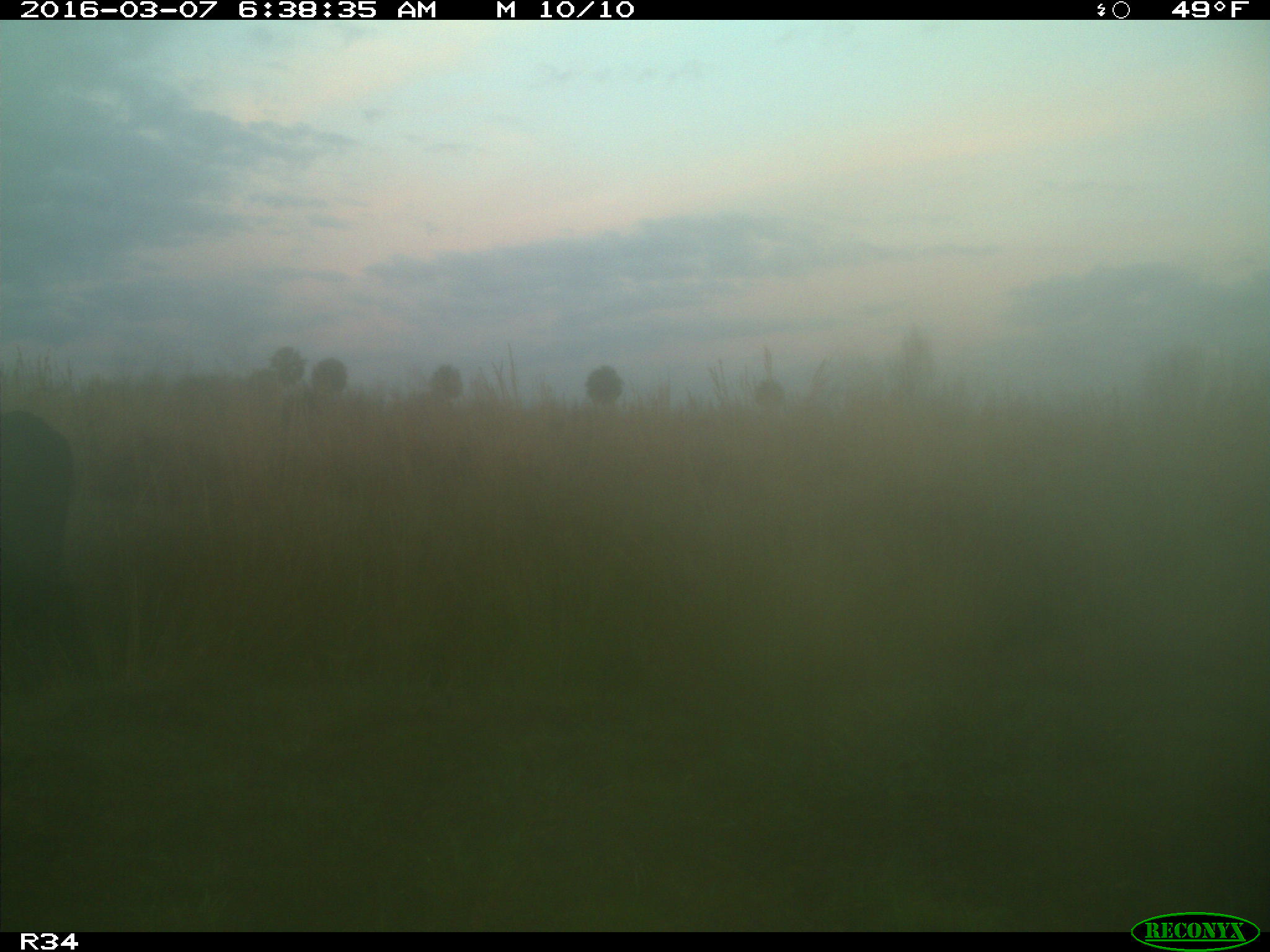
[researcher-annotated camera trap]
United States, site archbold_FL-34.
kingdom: Animalia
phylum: Chordata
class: Mammalia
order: Artiodactyla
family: Bovidae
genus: Bos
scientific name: Bos taurus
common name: domestic cow